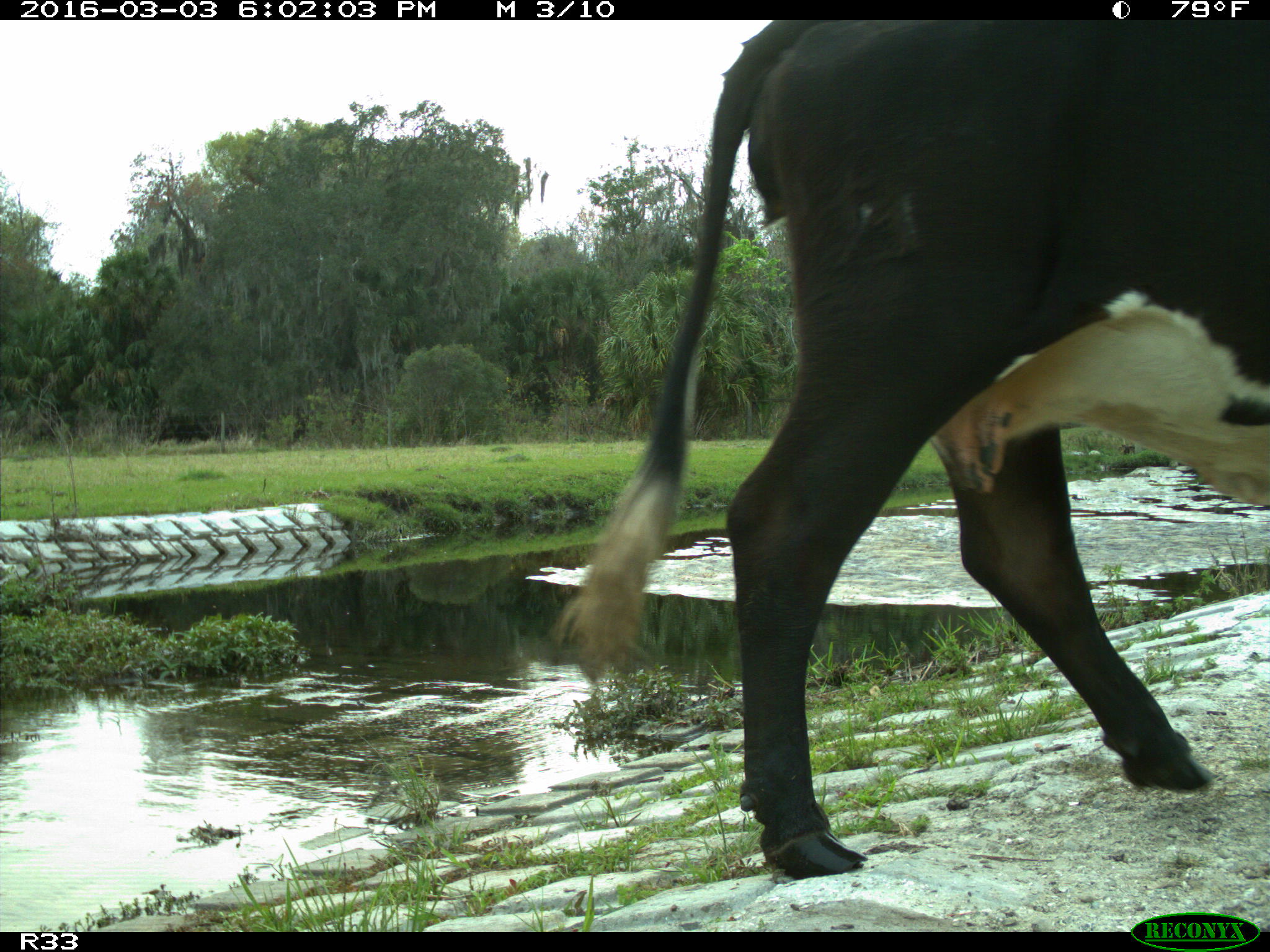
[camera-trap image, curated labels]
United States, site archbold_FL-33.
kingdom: Animalia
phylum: Chordata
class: Mammalia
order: Artiodactyla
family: Bovidae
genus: Bos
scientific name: Bos taurus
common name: domestic cow